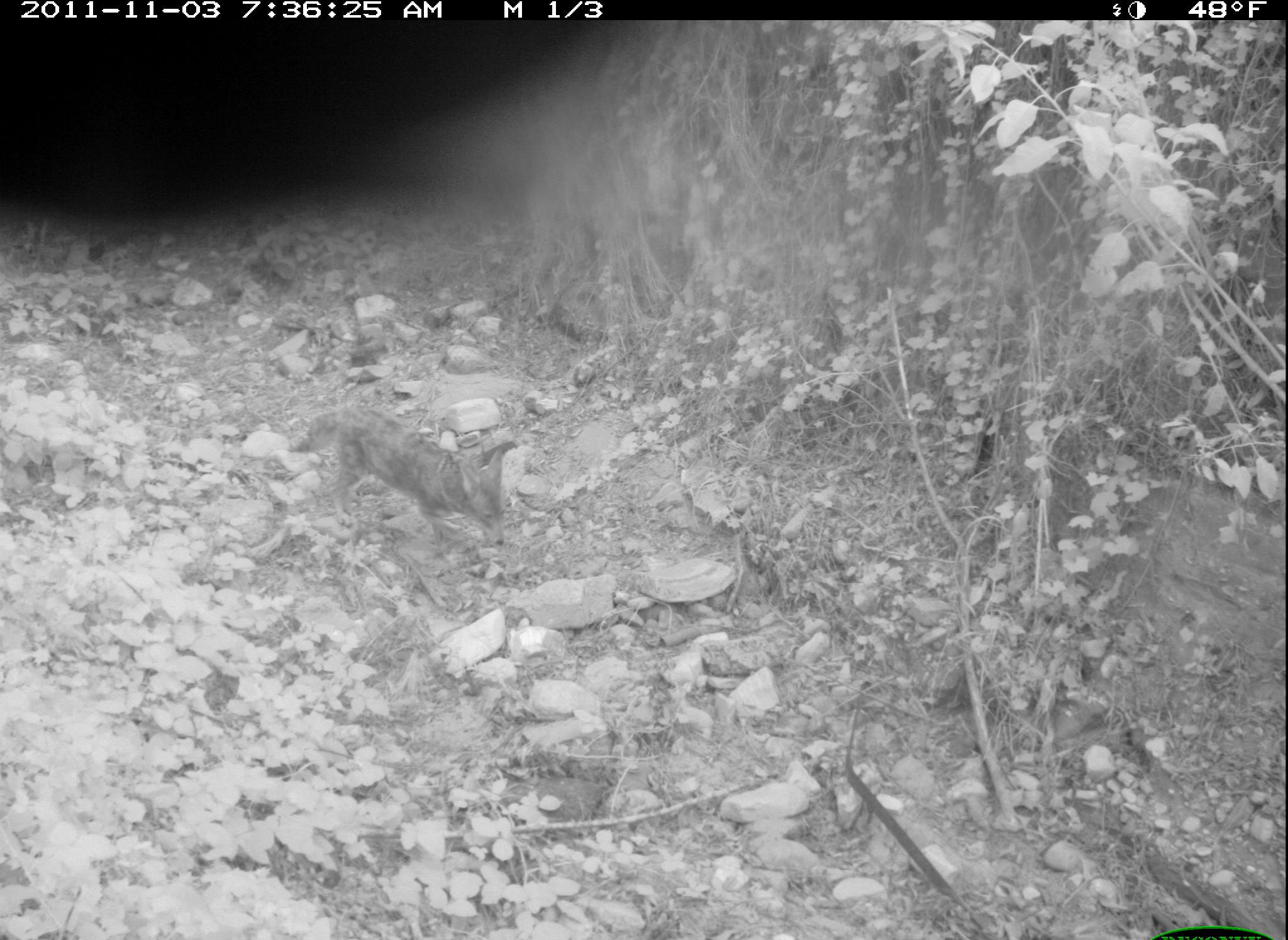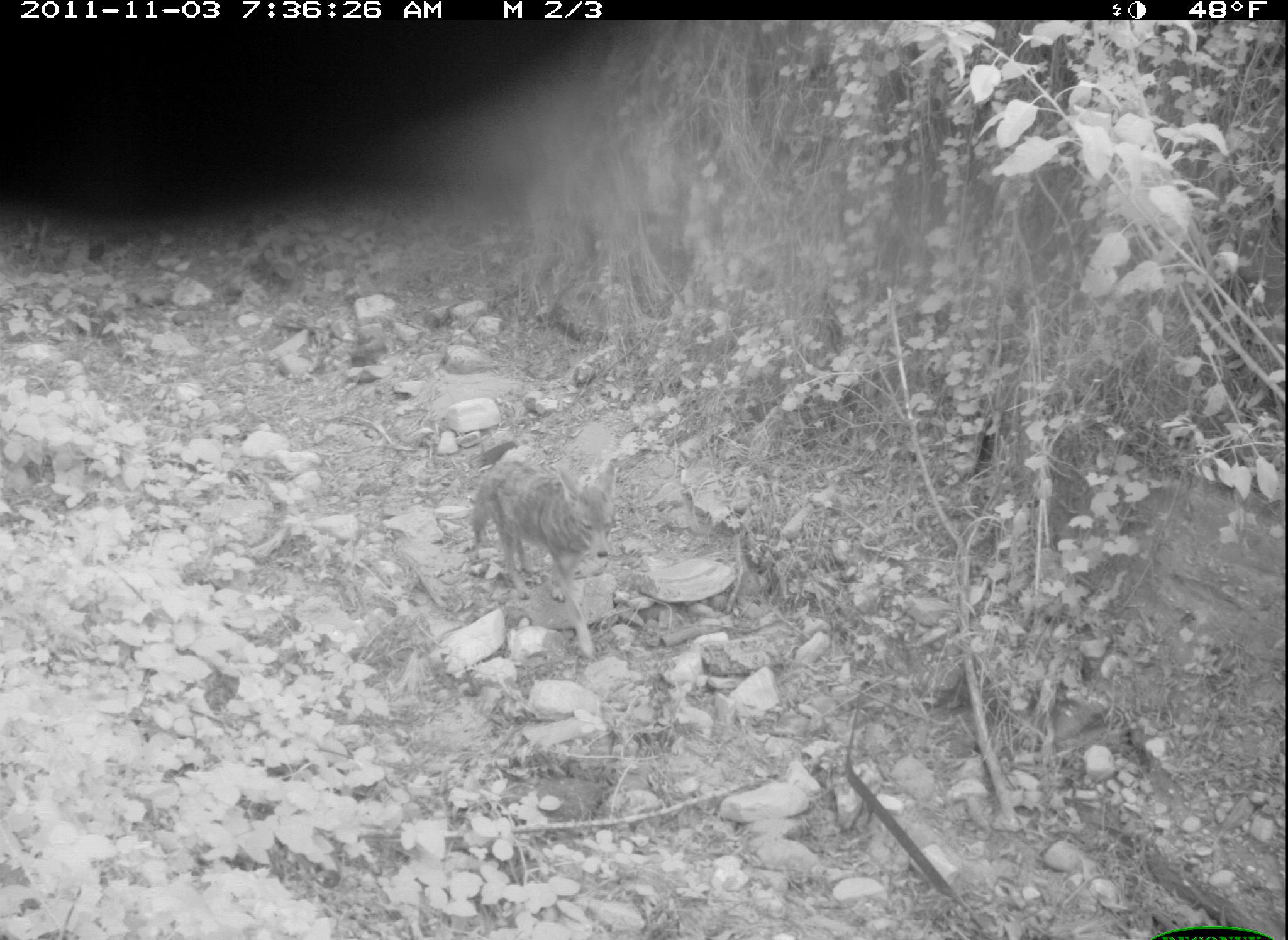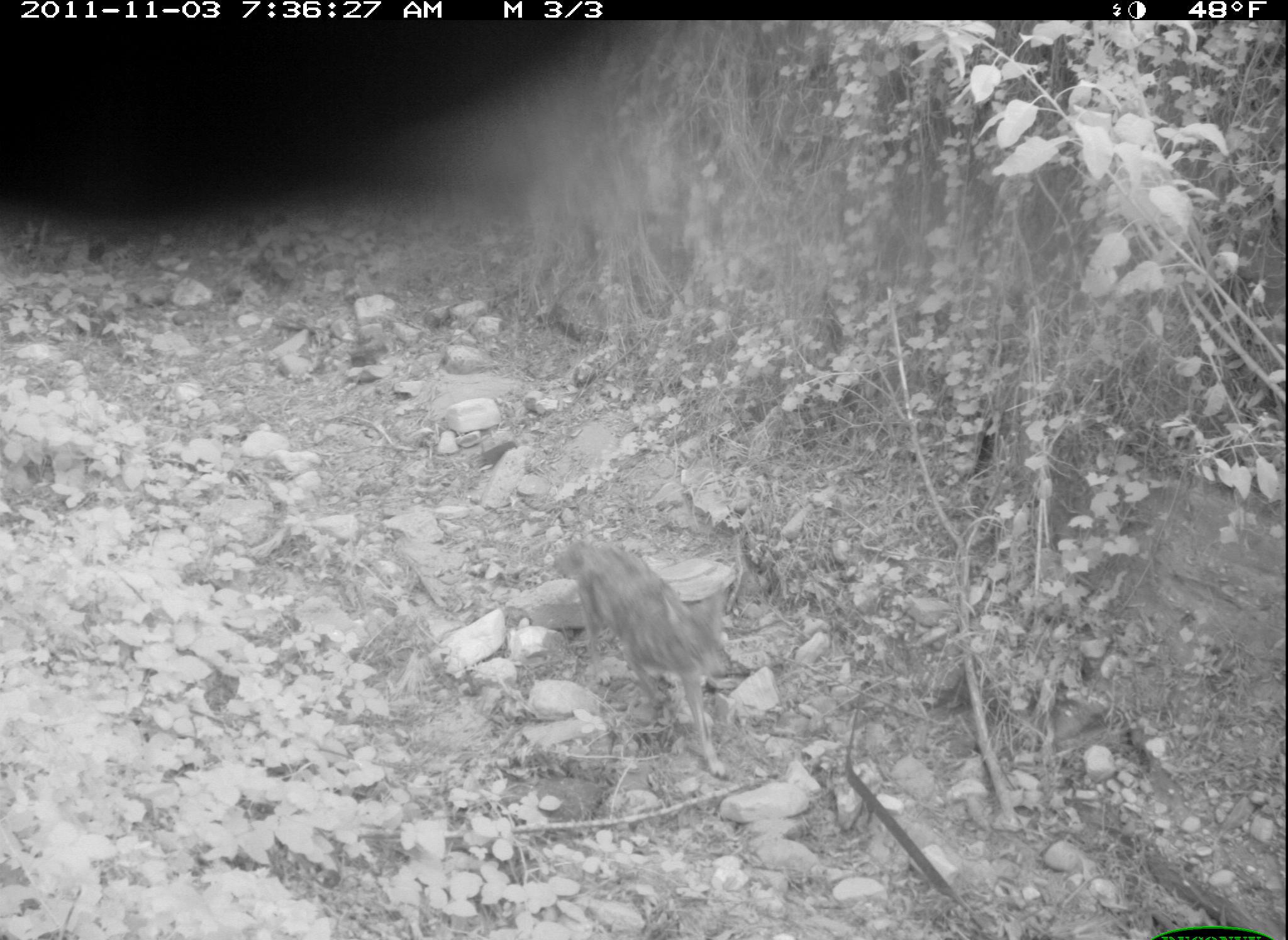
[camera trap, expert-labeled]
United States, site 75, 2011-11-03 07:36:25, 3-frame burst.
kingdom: Animalia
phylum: Chordata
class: Mammalia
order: Carnivora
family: Canidae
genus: Canis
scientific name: Canis latrans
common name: coyote